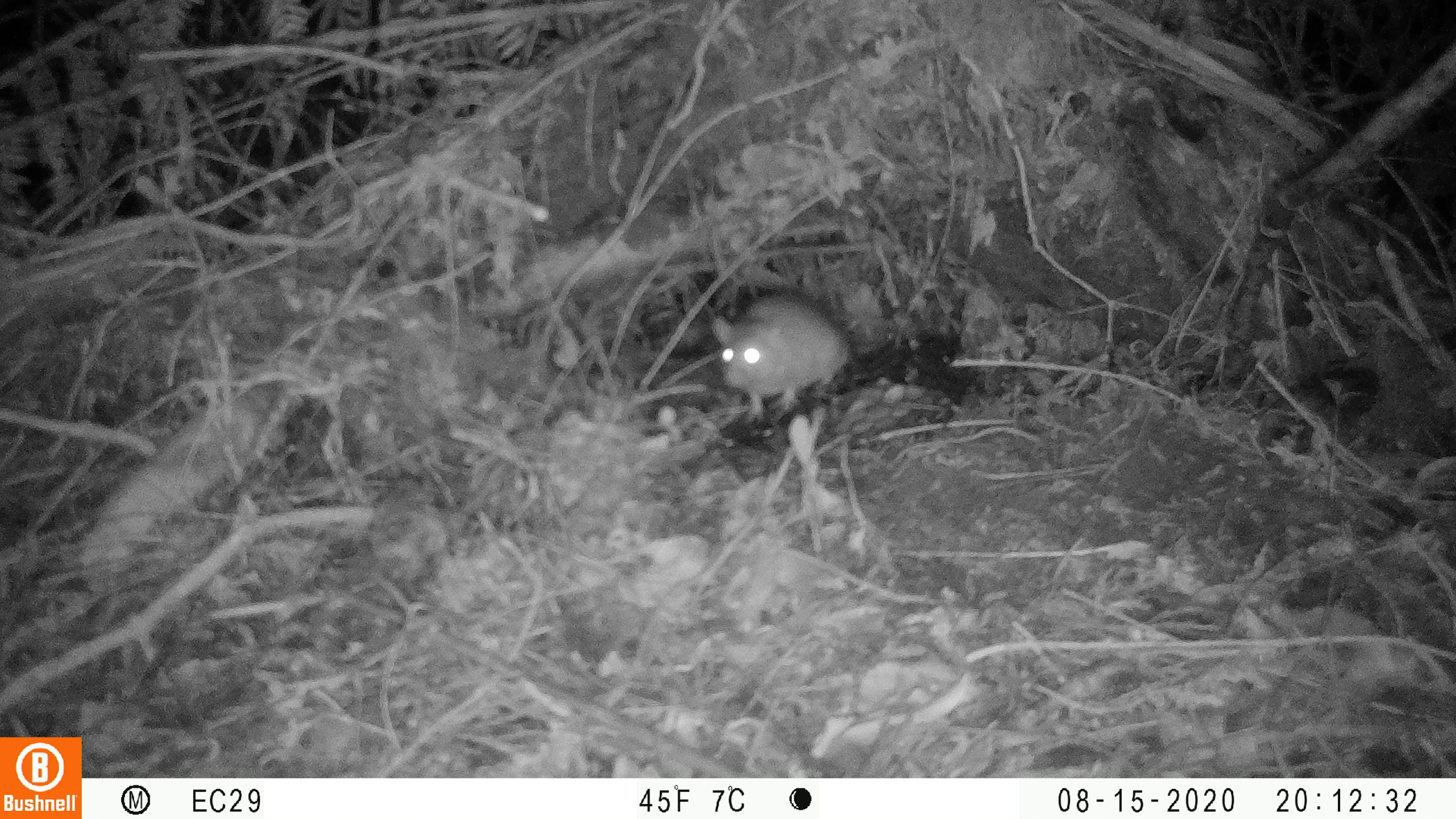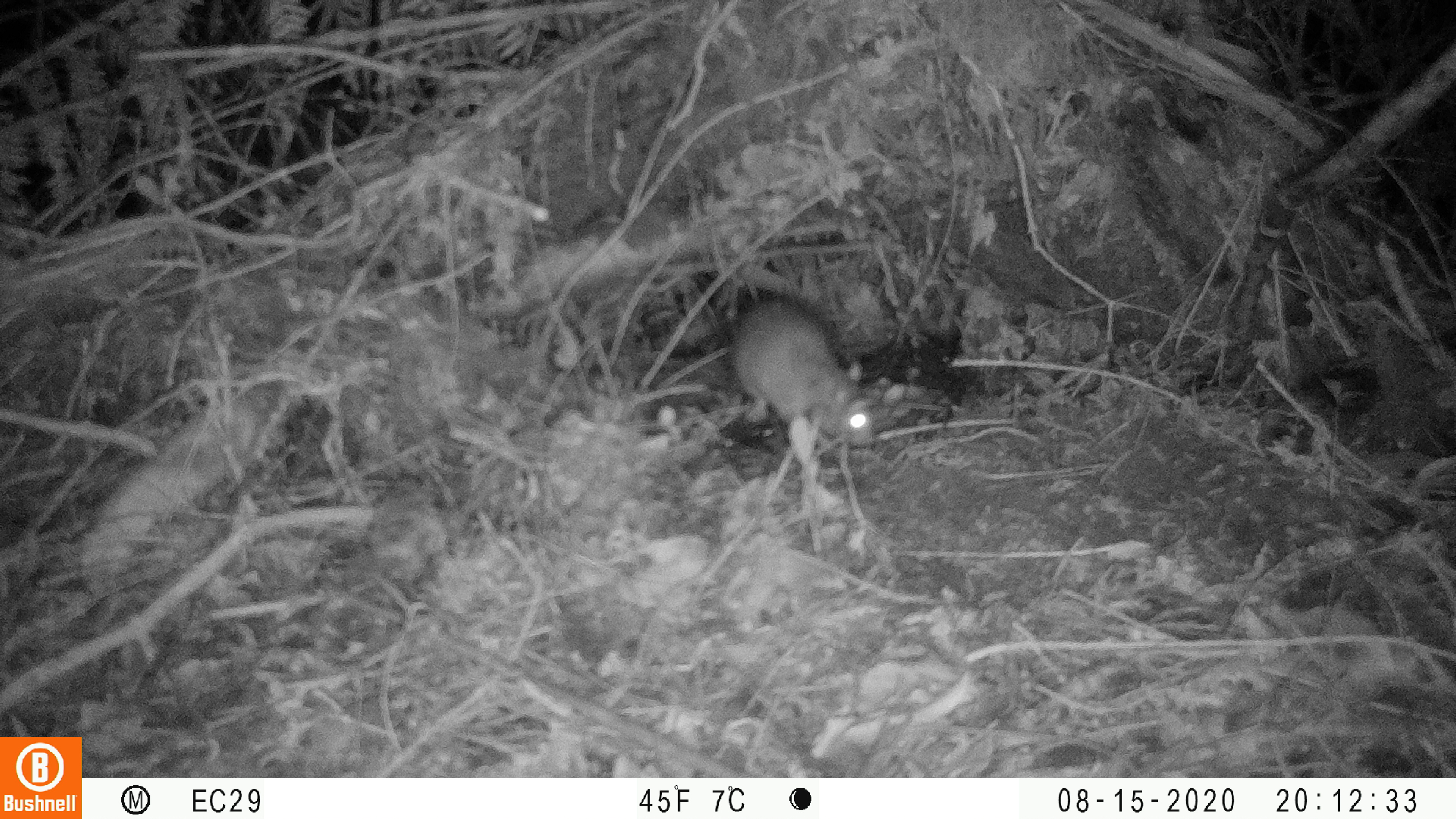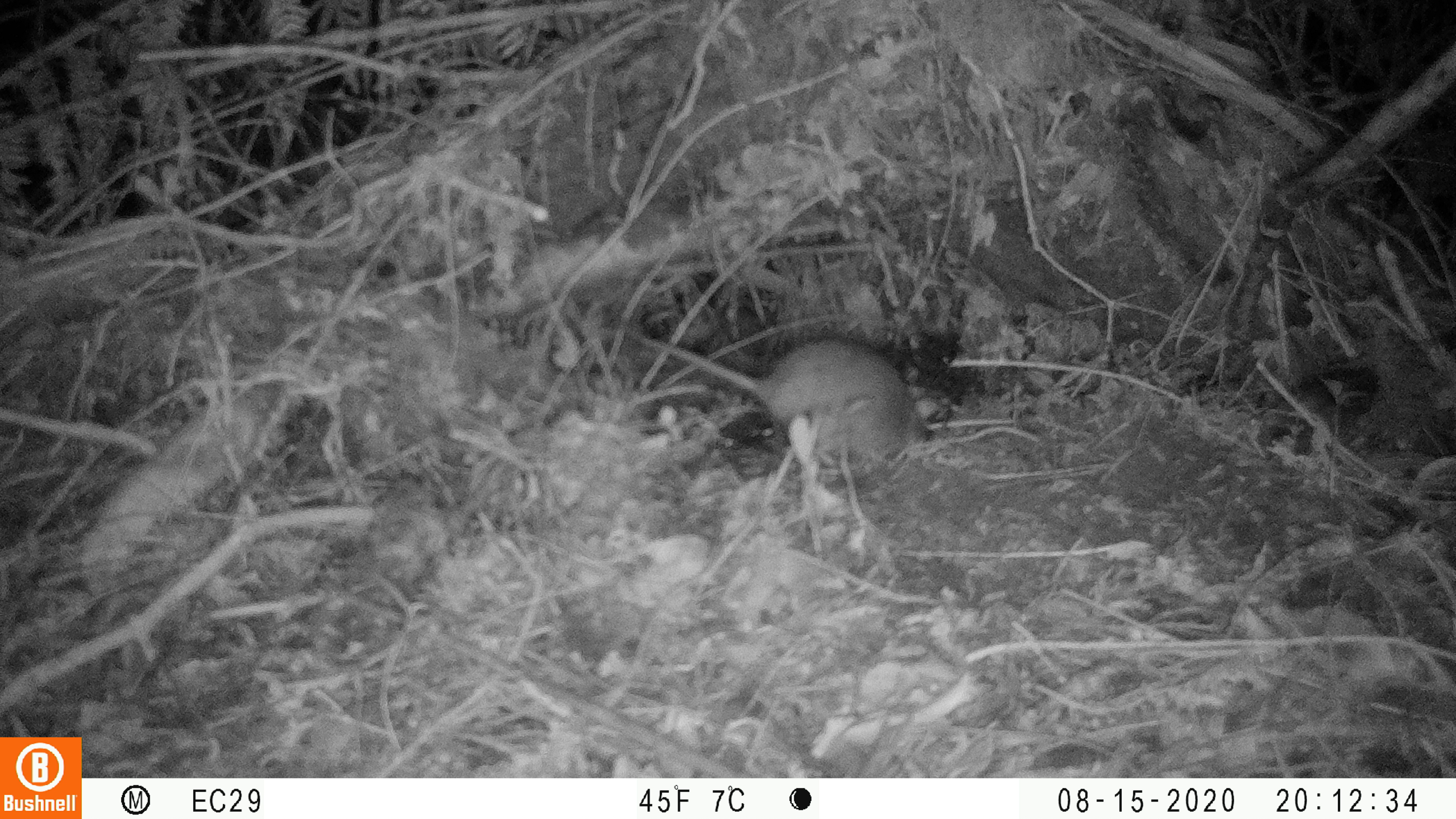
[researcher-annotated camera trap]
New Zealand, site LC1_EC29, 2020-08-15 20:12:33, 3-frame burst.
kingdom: Animalia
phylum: Chordata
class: Mammalia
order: Rodentia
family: Muridae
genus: Rattus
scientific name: Rattus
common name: rat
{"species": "rat (Rattus)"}